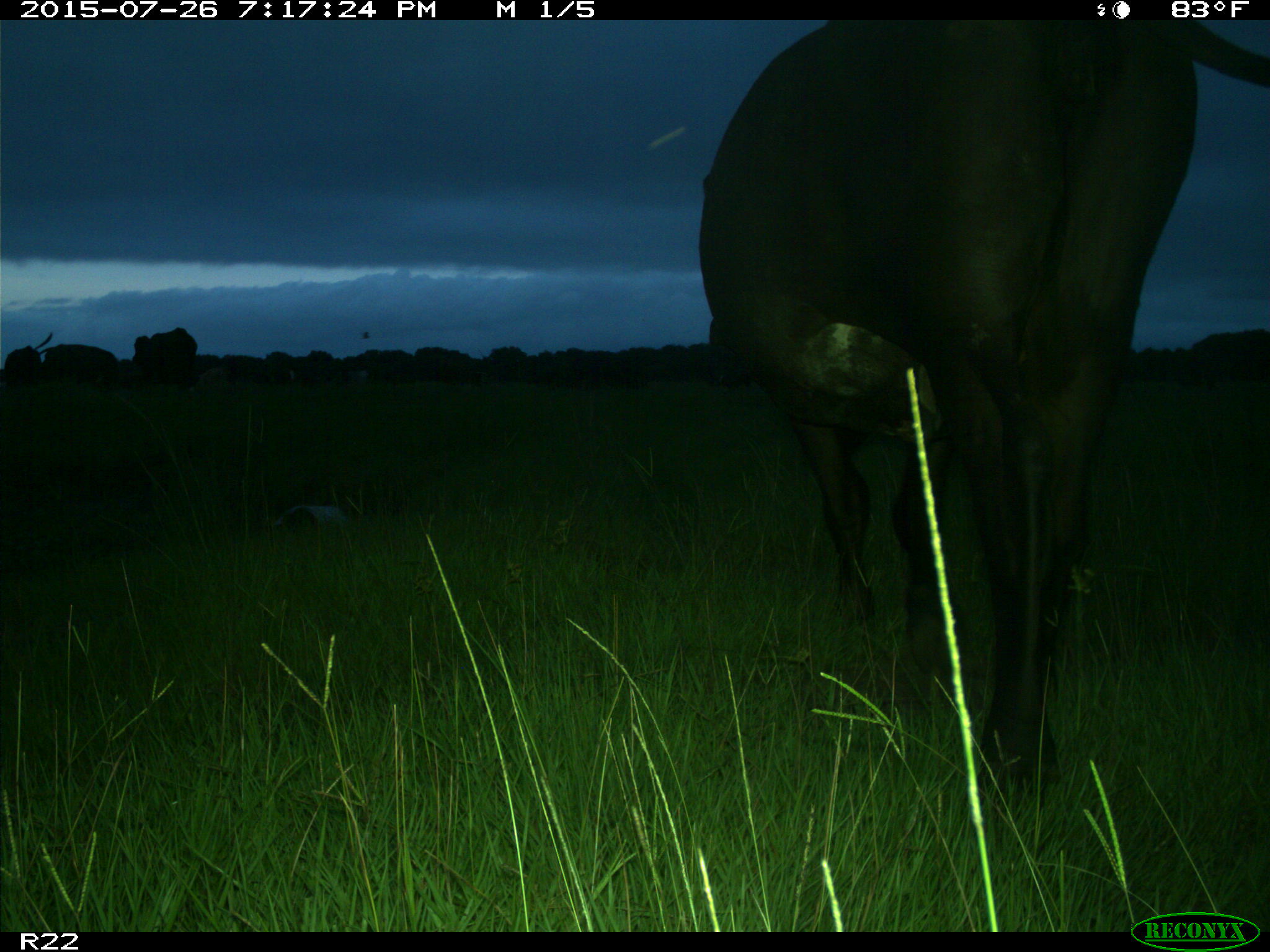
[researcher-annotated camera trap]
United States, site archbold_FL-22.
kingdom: Animalia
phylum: Chordata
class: Mammalia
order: Artiodactyla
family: Bovidae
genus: Bos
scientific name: Bos taurus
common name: domestic cow